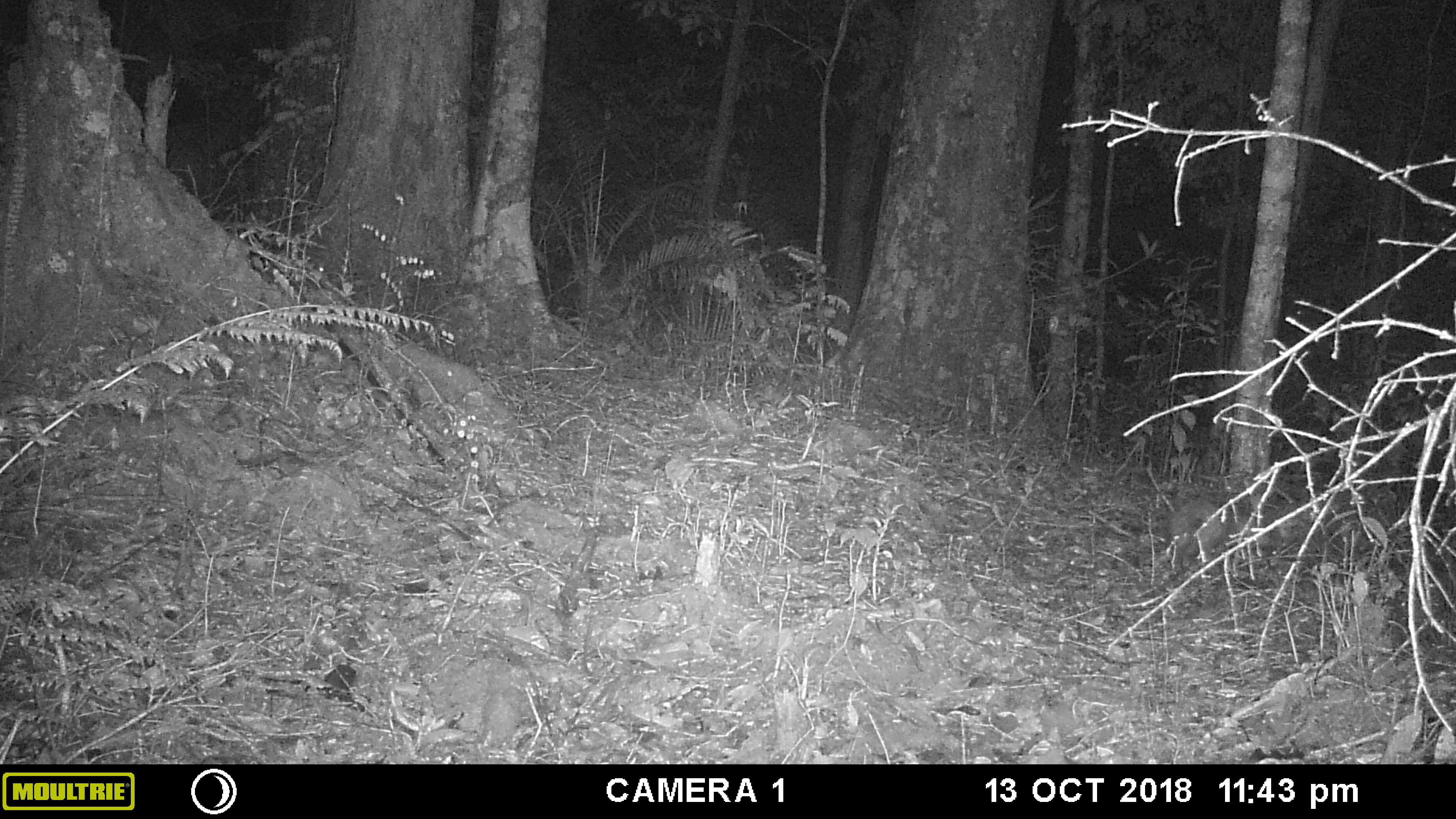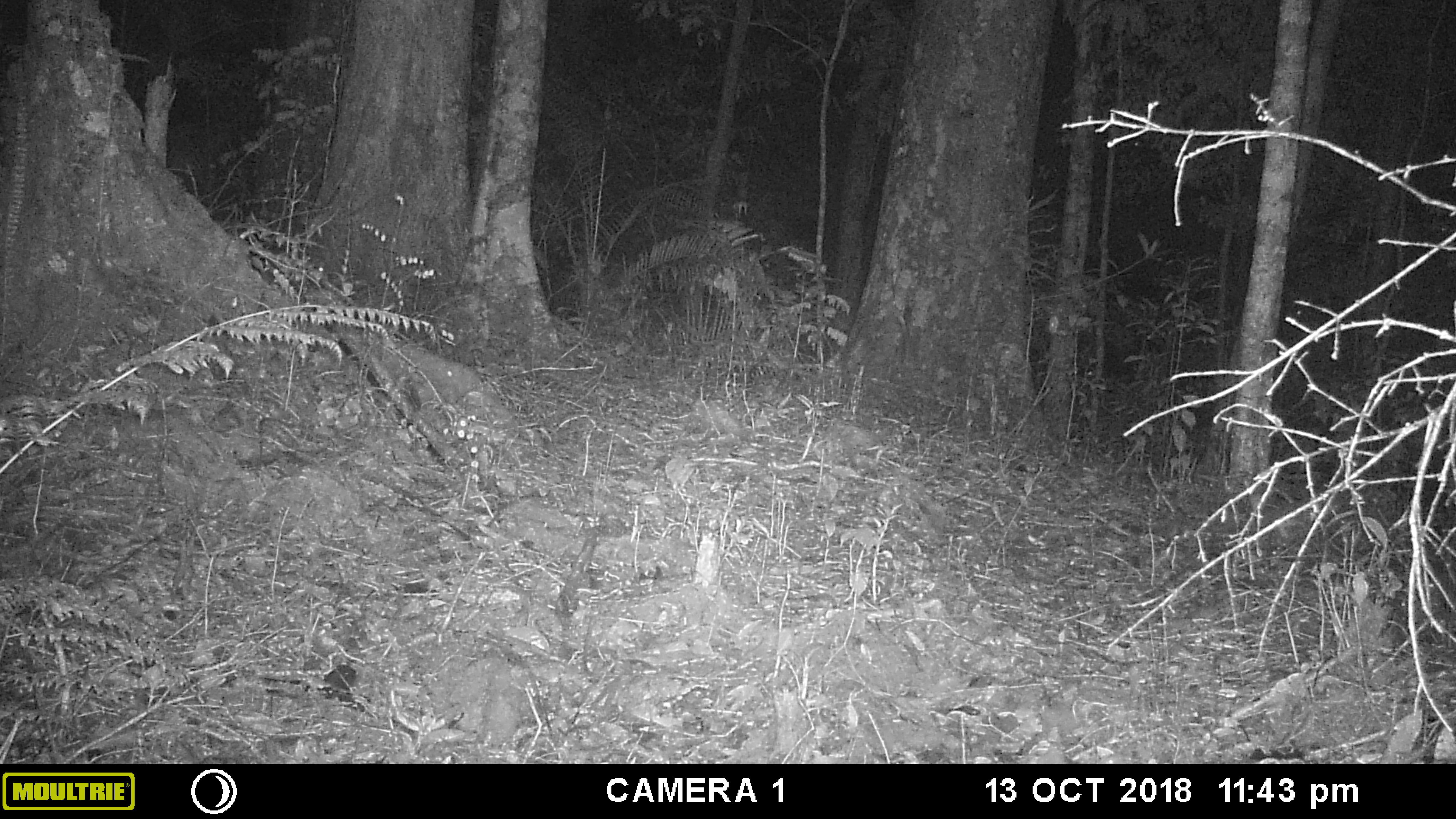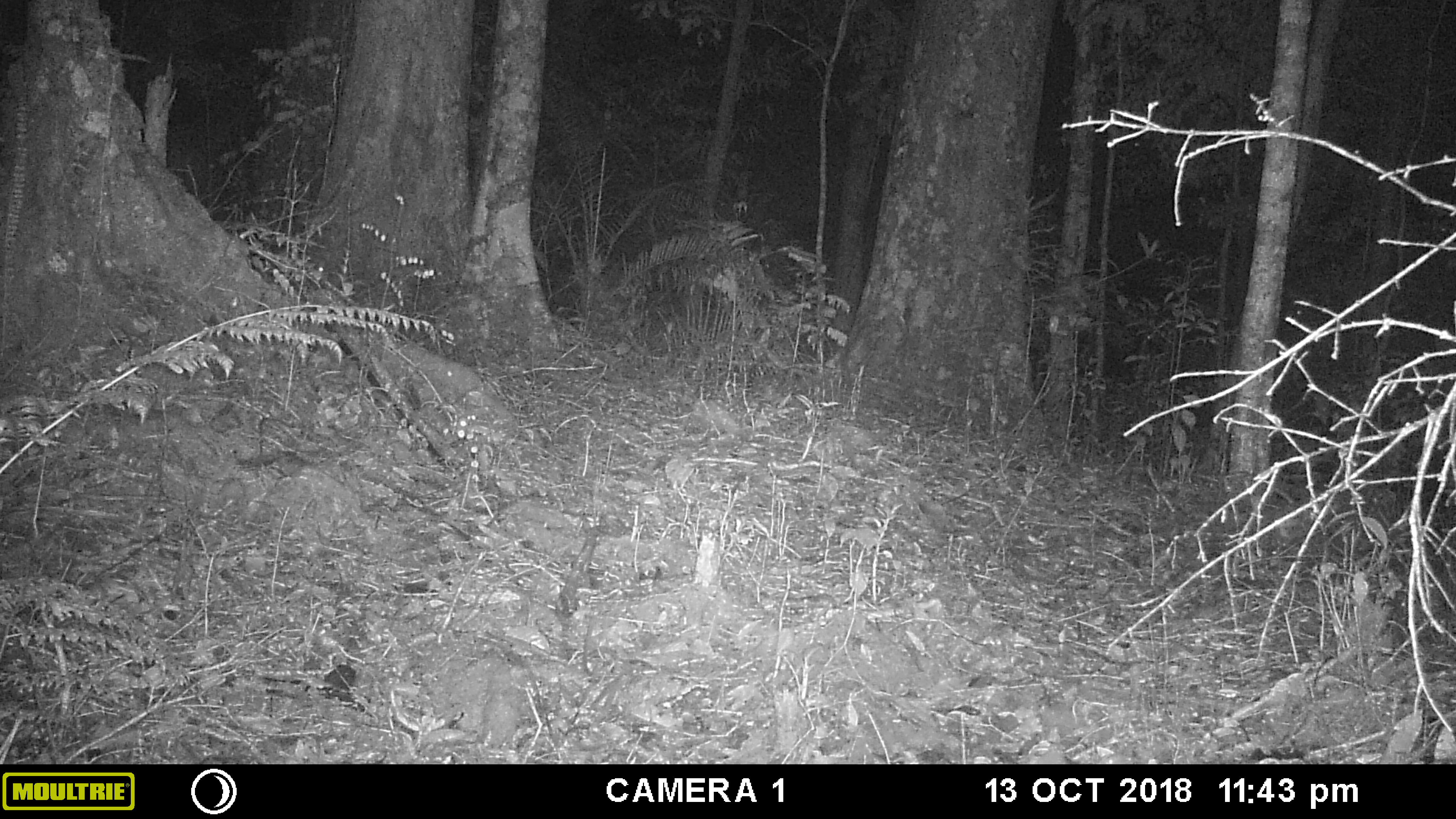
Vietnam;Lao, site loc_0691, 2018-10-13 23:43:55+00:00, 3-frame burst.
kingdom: Animalia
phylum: Chordata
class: Mammalia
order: Rodentia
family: Hystricidae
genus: Atherurus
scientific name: Atherurus macrourus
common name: asiatic brush-tailed porcupine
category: asiatic brush tailed porcupine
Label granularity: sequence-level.